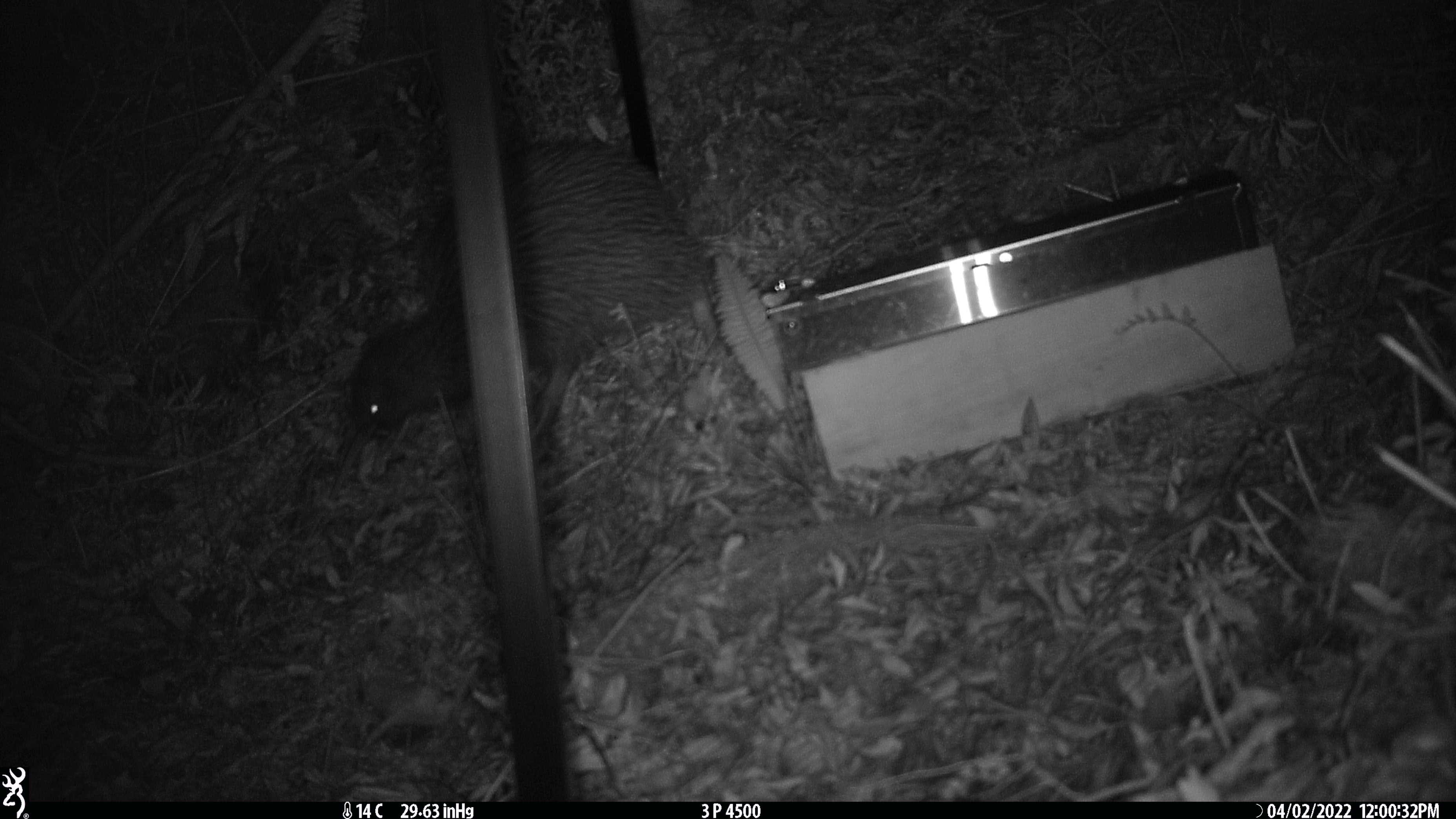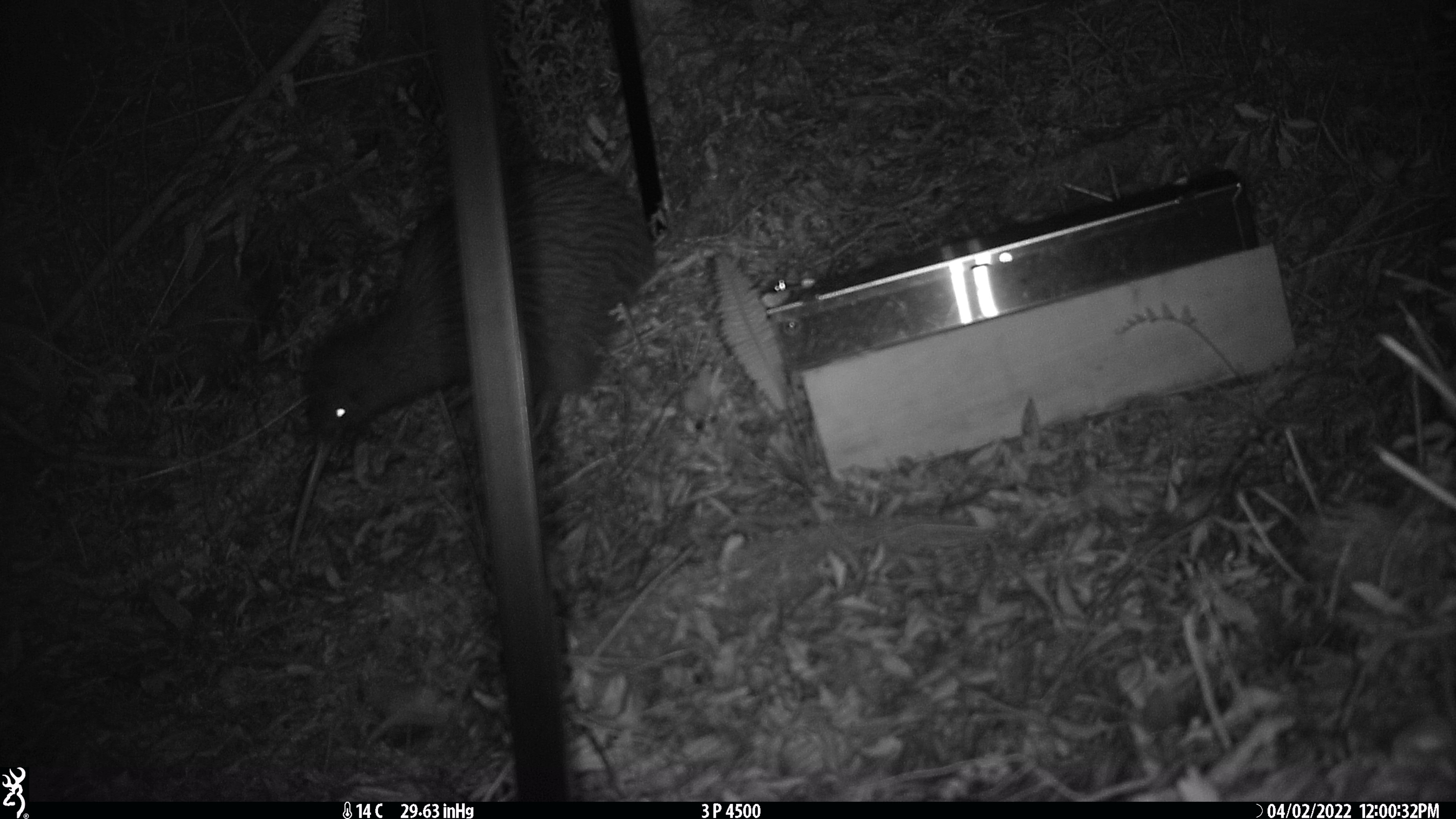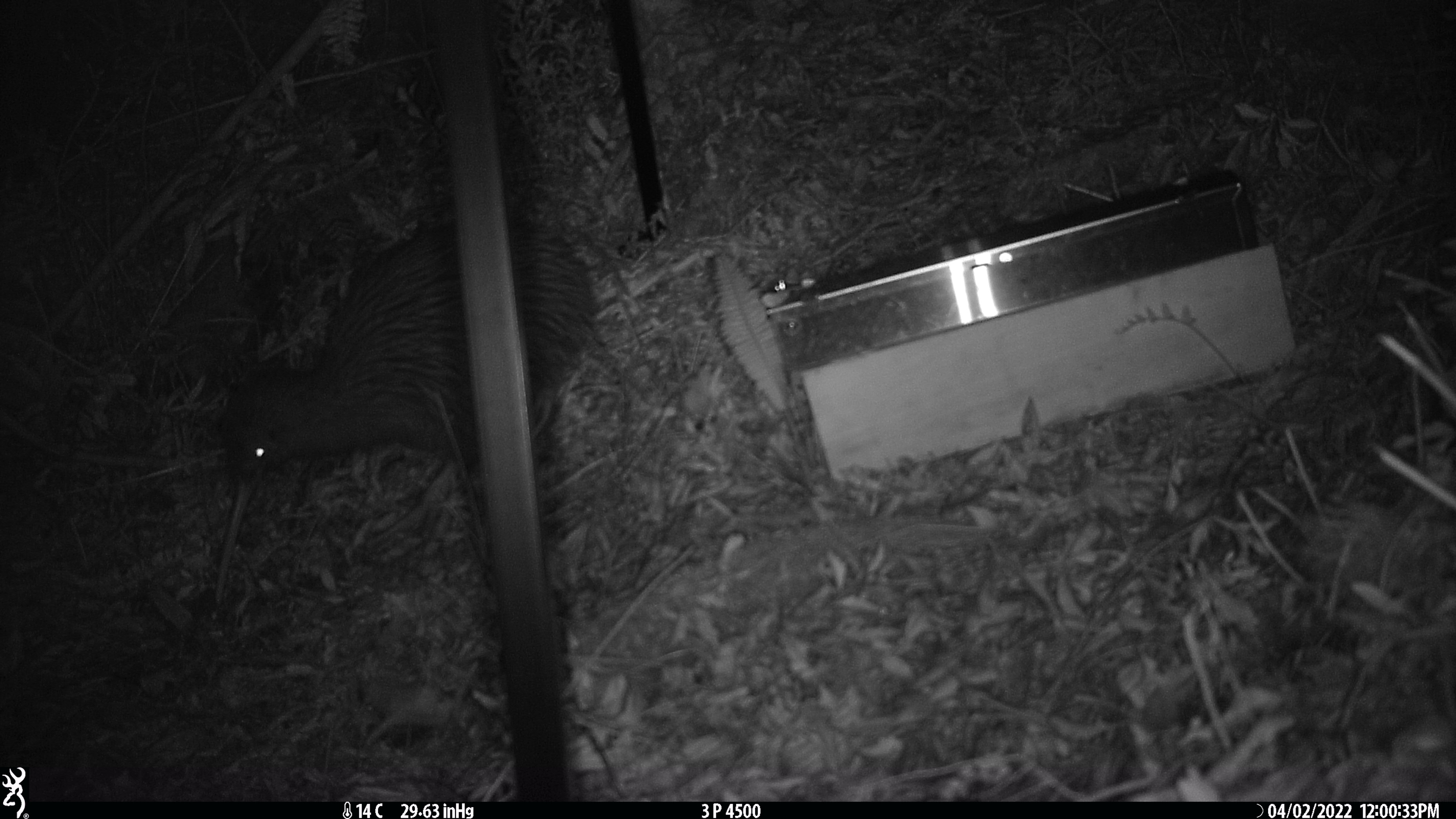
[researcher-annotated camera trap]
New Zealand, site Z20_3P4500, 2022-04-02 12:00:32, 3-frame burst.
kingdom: Animalia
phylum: Chordata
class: Aves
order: Apterygiformes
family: Apterygidae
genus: Apteryx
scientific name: Apteryx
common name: kiwi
Kiwi (Apteryx).